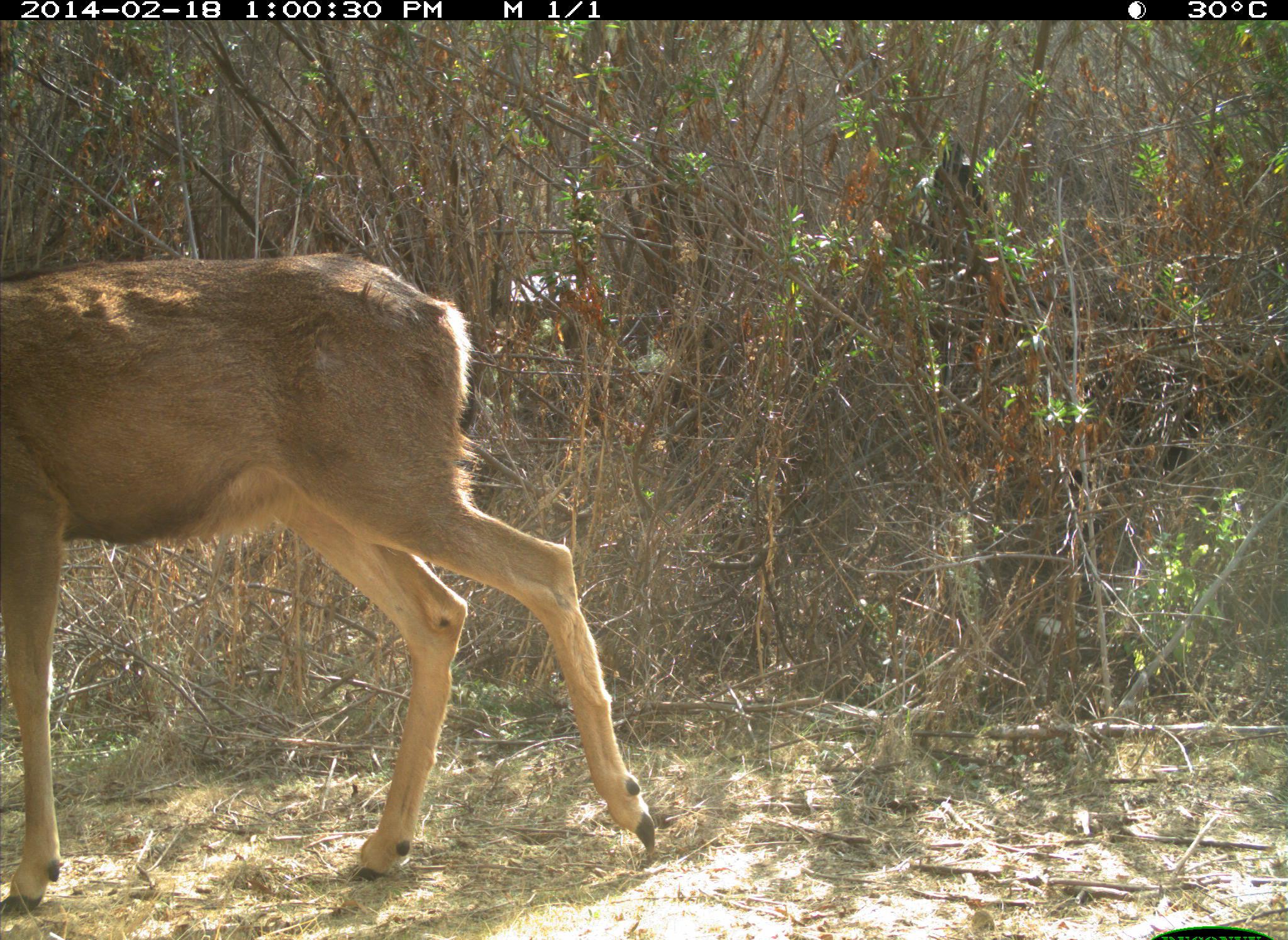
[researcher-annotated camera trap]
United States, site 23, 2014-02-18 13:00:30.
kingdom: Animalia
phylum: Chordata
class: Mammalia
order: Artiodactyla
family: Cervidae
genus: Odocoileus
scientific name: Odocoileus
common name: deer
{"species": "deer (Odocoileus)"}